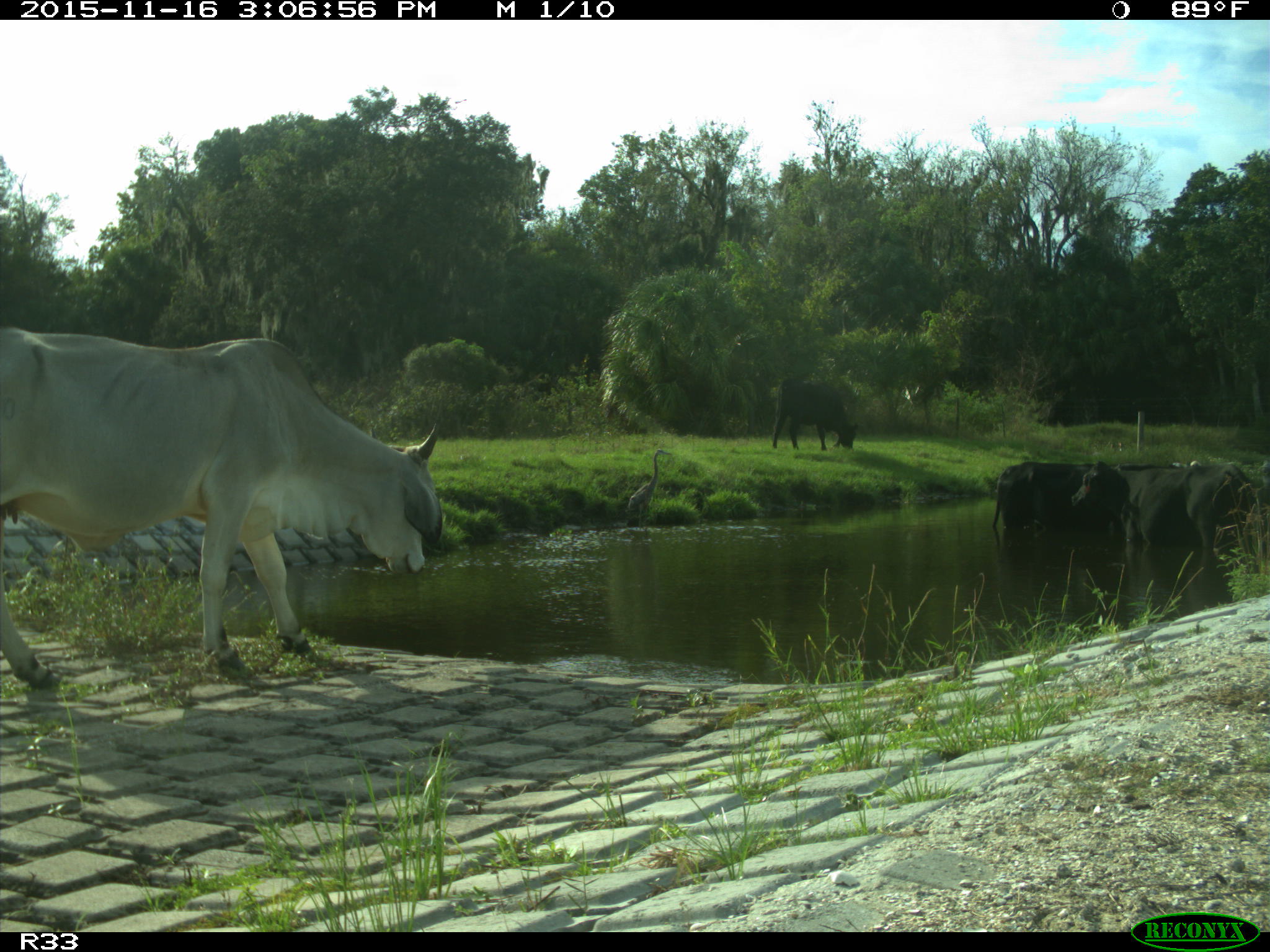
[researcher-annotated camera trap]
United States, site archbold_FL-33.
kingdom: Animalia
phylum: Chordata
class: Mammalia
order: Artiodactyla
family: Bovidae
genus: Bos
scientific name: Bos taurus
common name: domestic cow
Bos taurus (domestic cow).